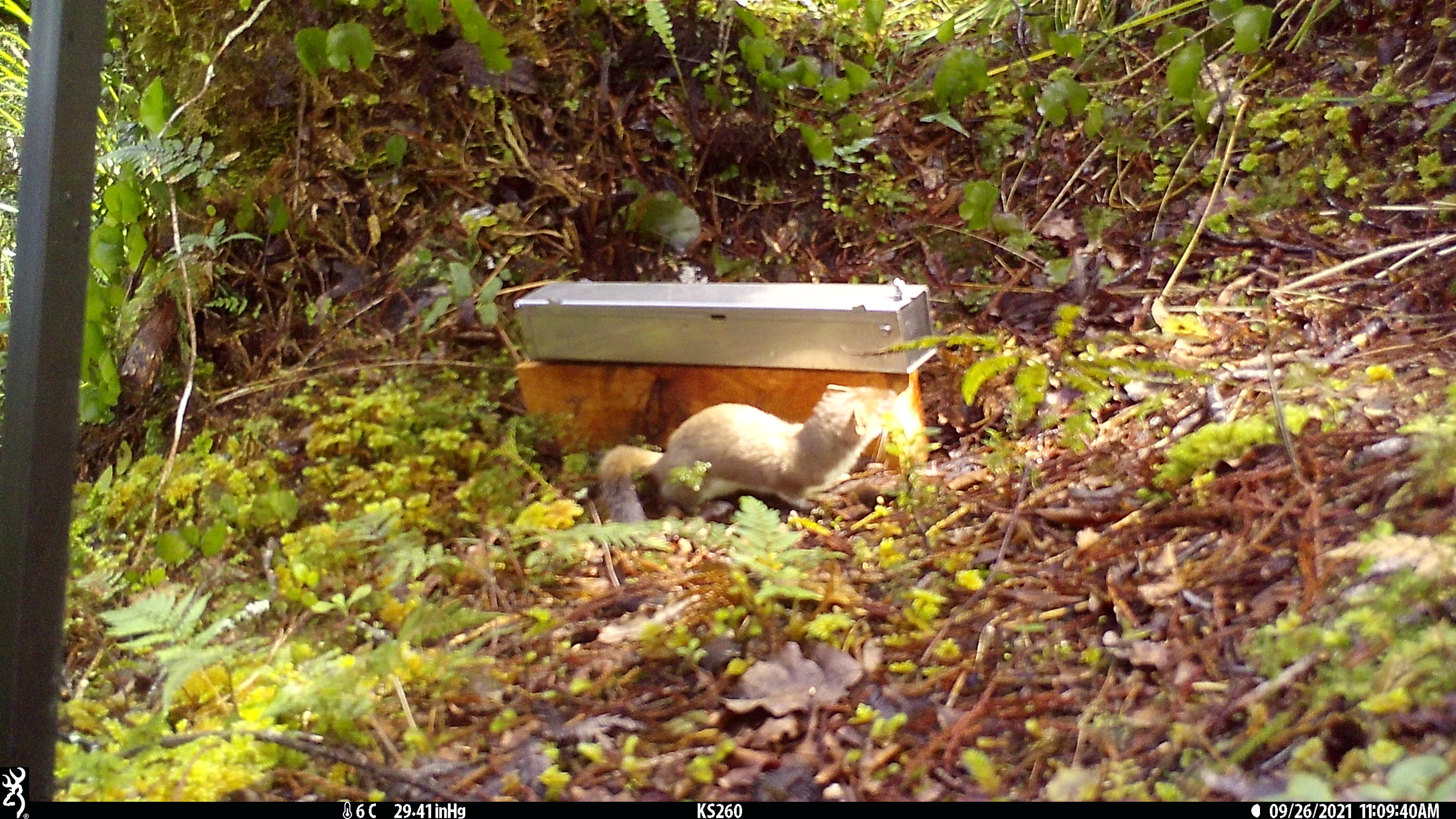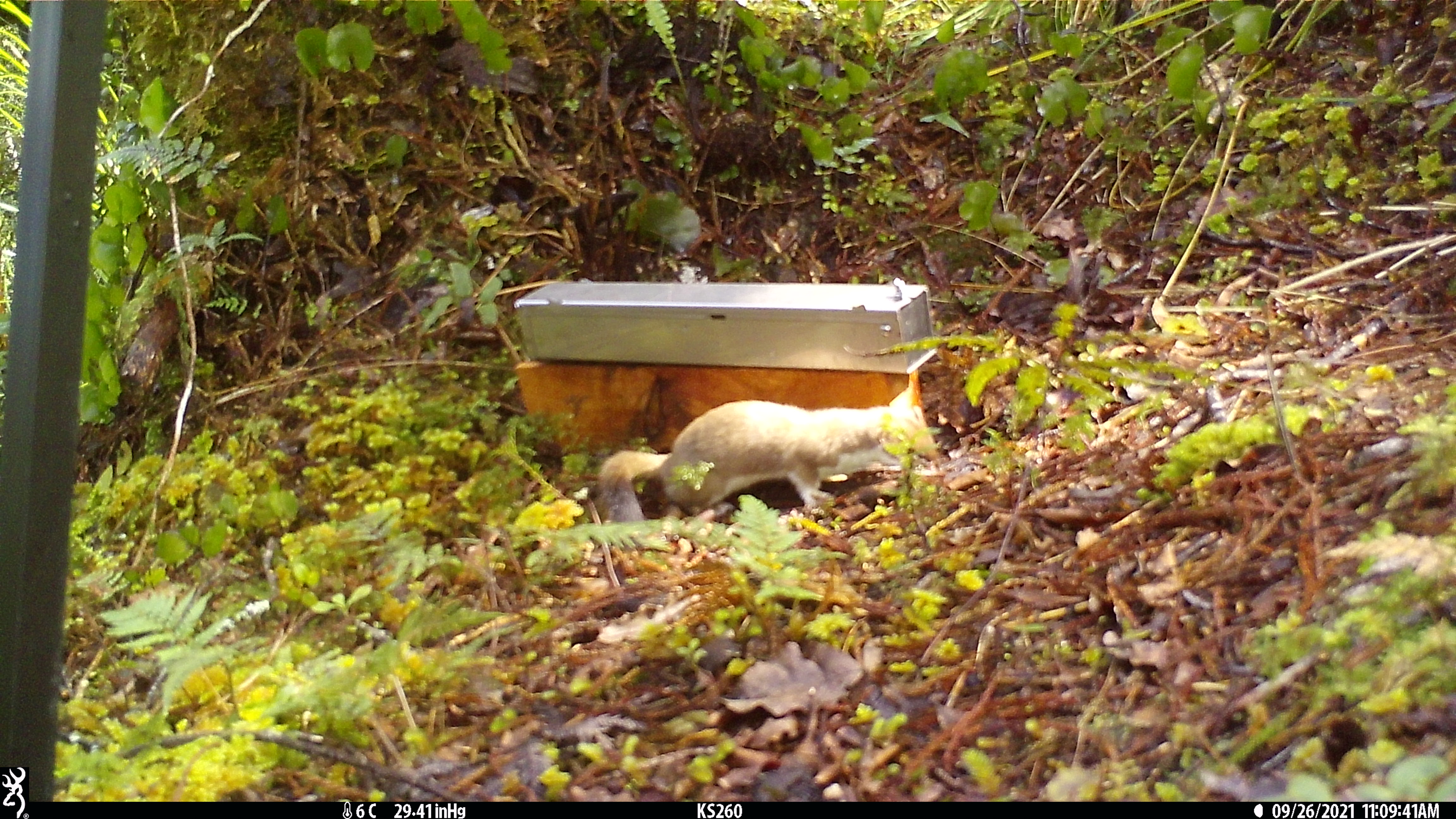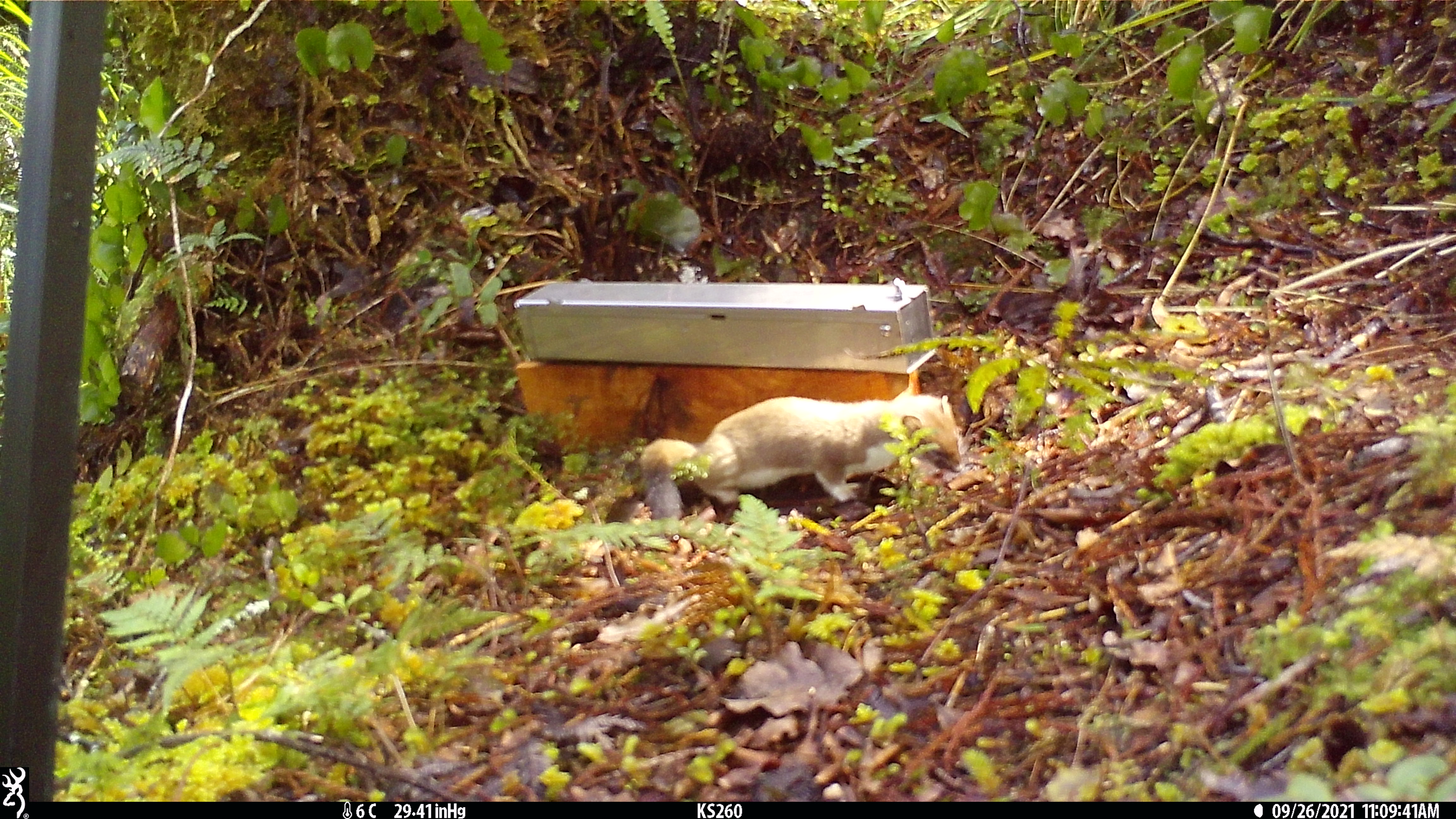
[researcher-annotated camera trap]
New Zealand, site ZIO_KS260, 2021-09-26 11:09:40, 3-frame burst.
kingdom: Animalia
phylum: Chordata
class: Mammalia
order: Carnivora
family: Mustelidae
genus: Mustela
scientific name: Mustela erminea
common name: stoat